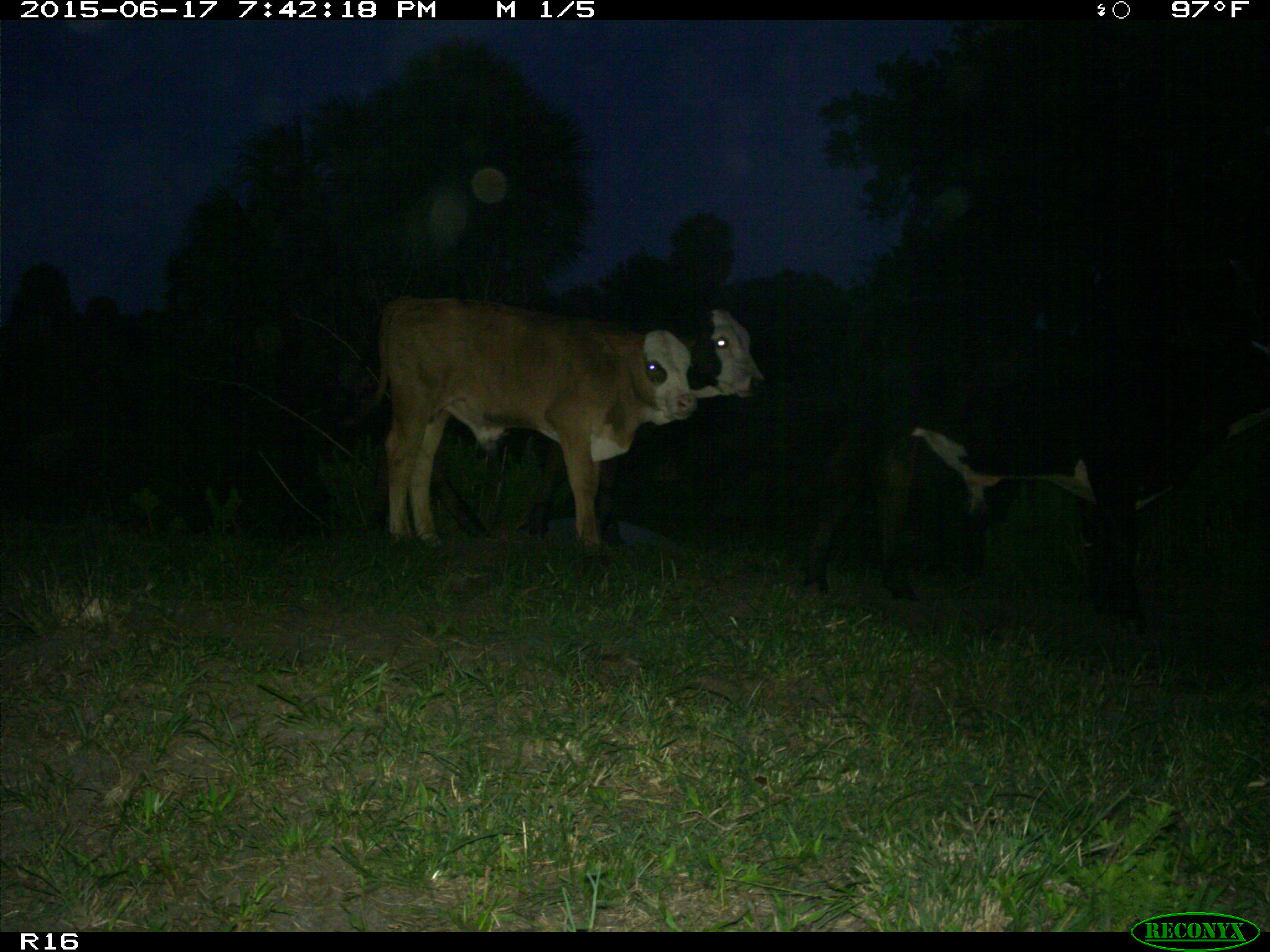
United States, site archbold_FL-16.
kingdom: Animalia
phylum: Chordata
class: Mammalia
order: Artiodactyla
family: Bovidae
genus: Bos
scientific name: Bos taurus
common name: domestic cow